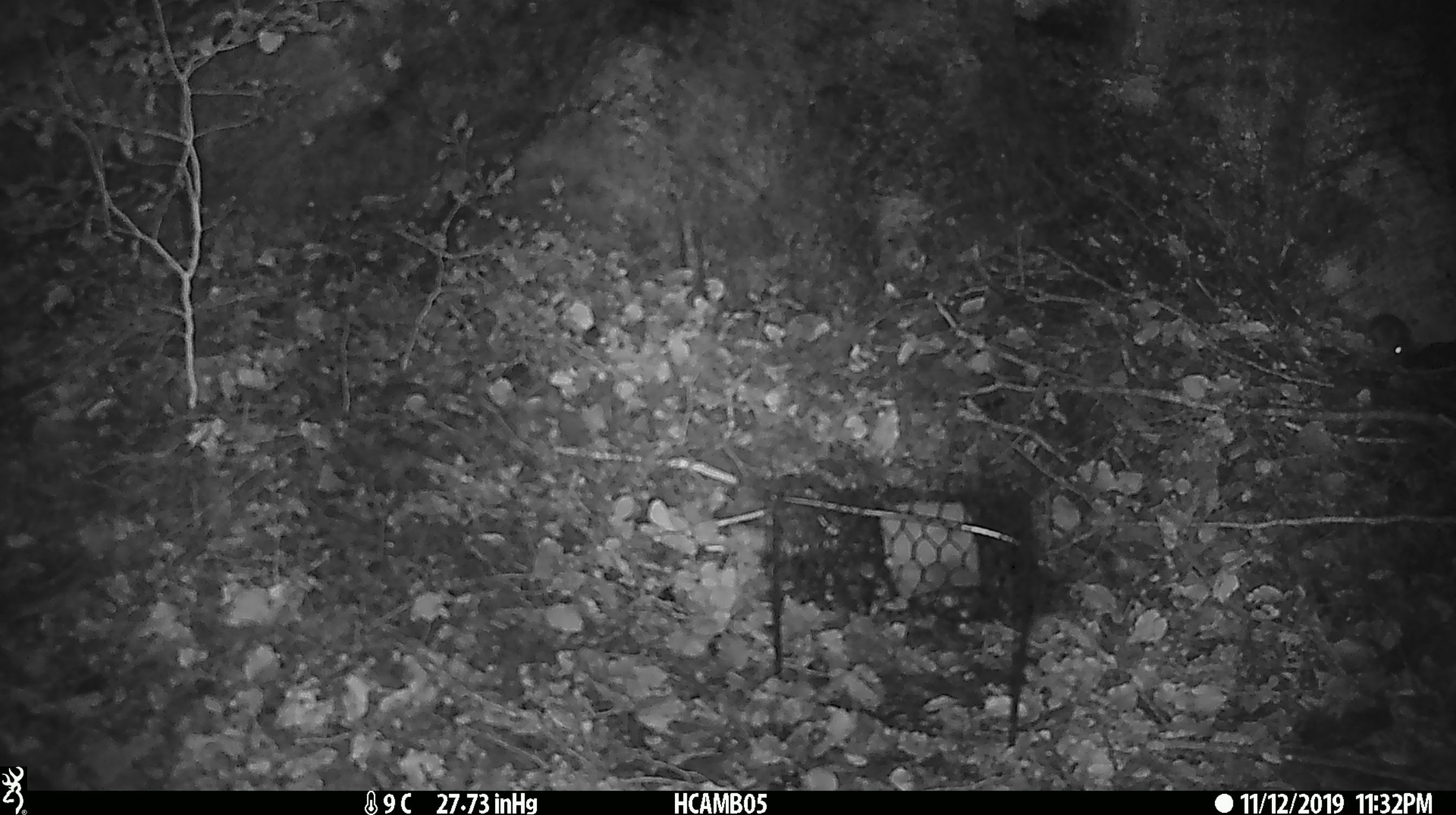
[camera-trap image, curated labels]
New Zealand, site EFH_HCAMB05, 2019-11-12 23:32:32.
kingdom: Animalia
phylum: Chordata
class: Mammalia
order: Rodentia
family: Muridae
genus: Mus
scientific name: Mus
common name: mouse